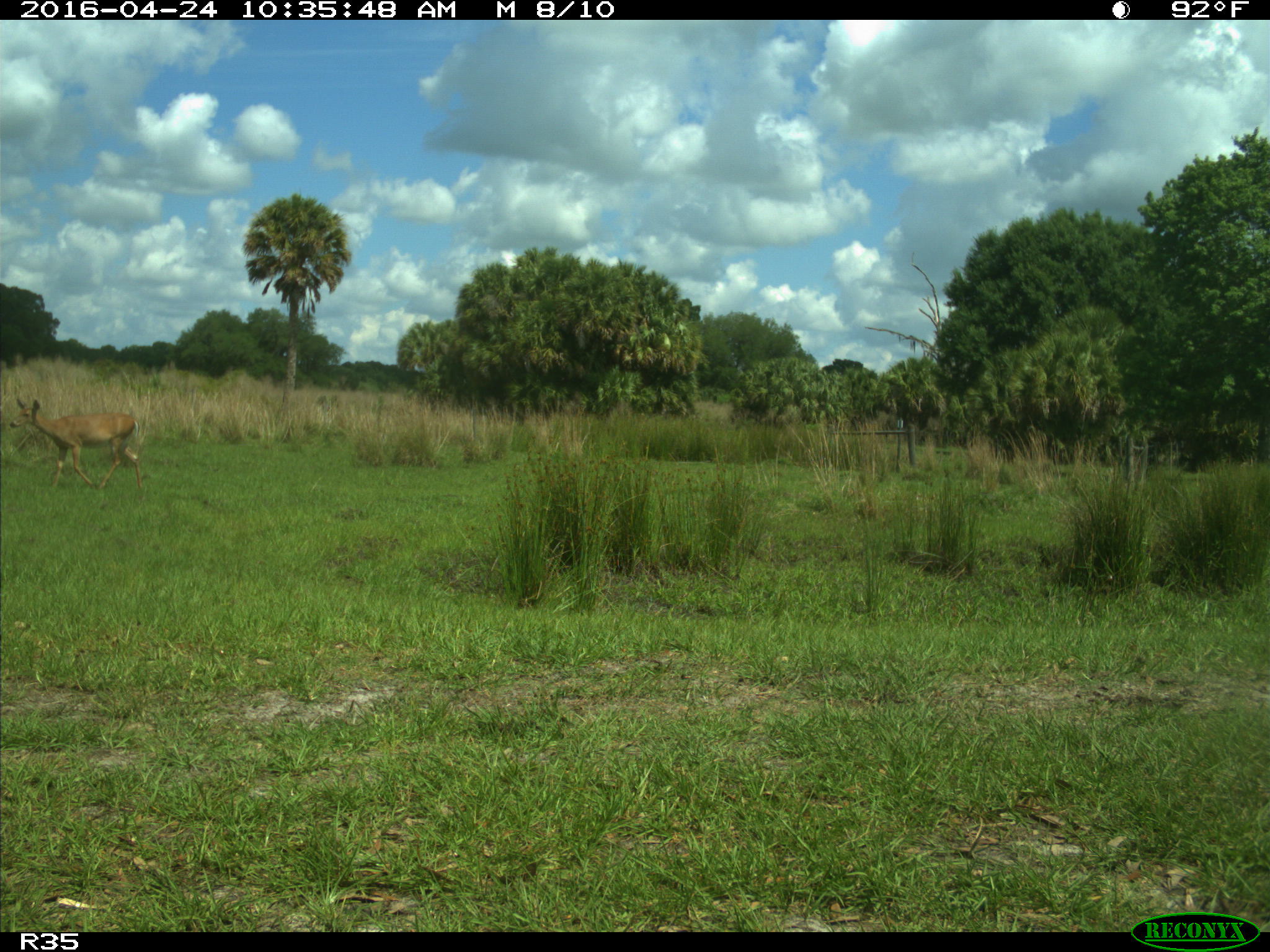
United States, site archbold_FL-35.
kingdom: Animalia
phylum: Chordata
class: Mammalia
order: Artiodactyla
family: Cervidae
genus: Odocoileus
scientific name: Odocoileus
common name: deer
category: unidentified deer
Unidentified deer (deer) (Odocoileus).